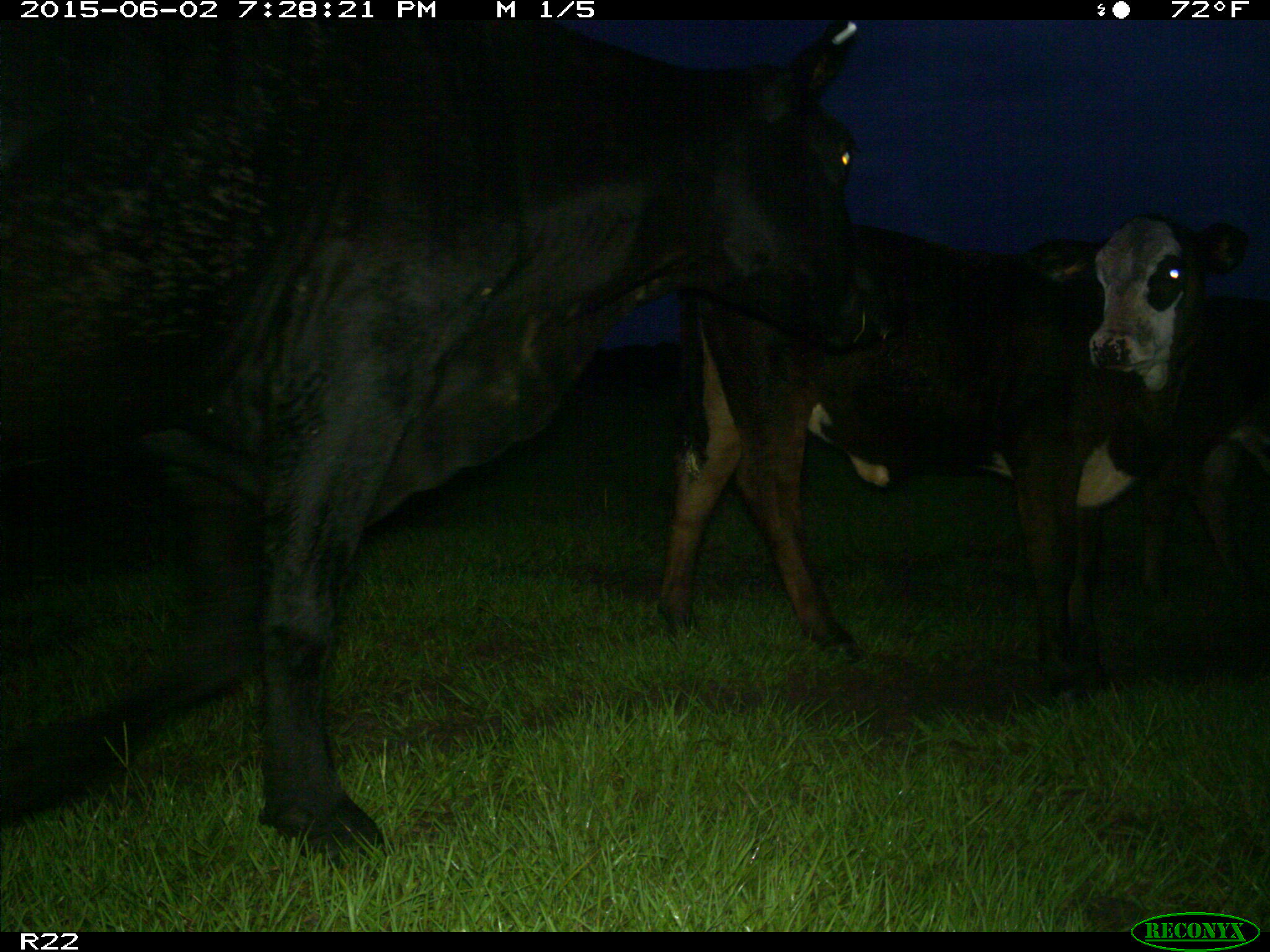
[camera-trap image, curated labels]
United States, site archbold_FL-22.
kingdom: Animalia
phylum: Chordata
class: Mammalia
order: Artiodactyla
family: Bovidae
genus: Bos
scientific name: Bos taurus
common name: domestic cow